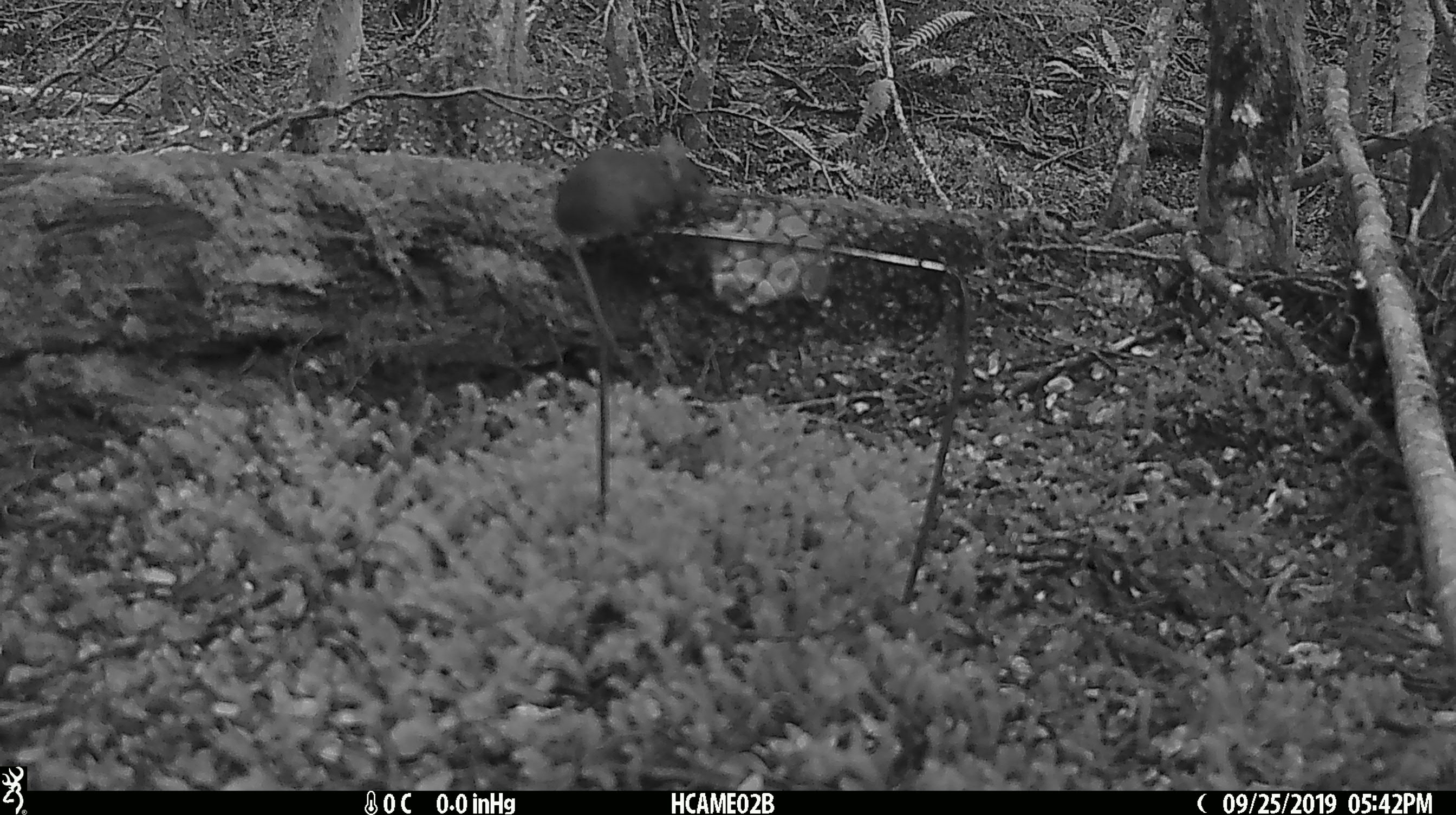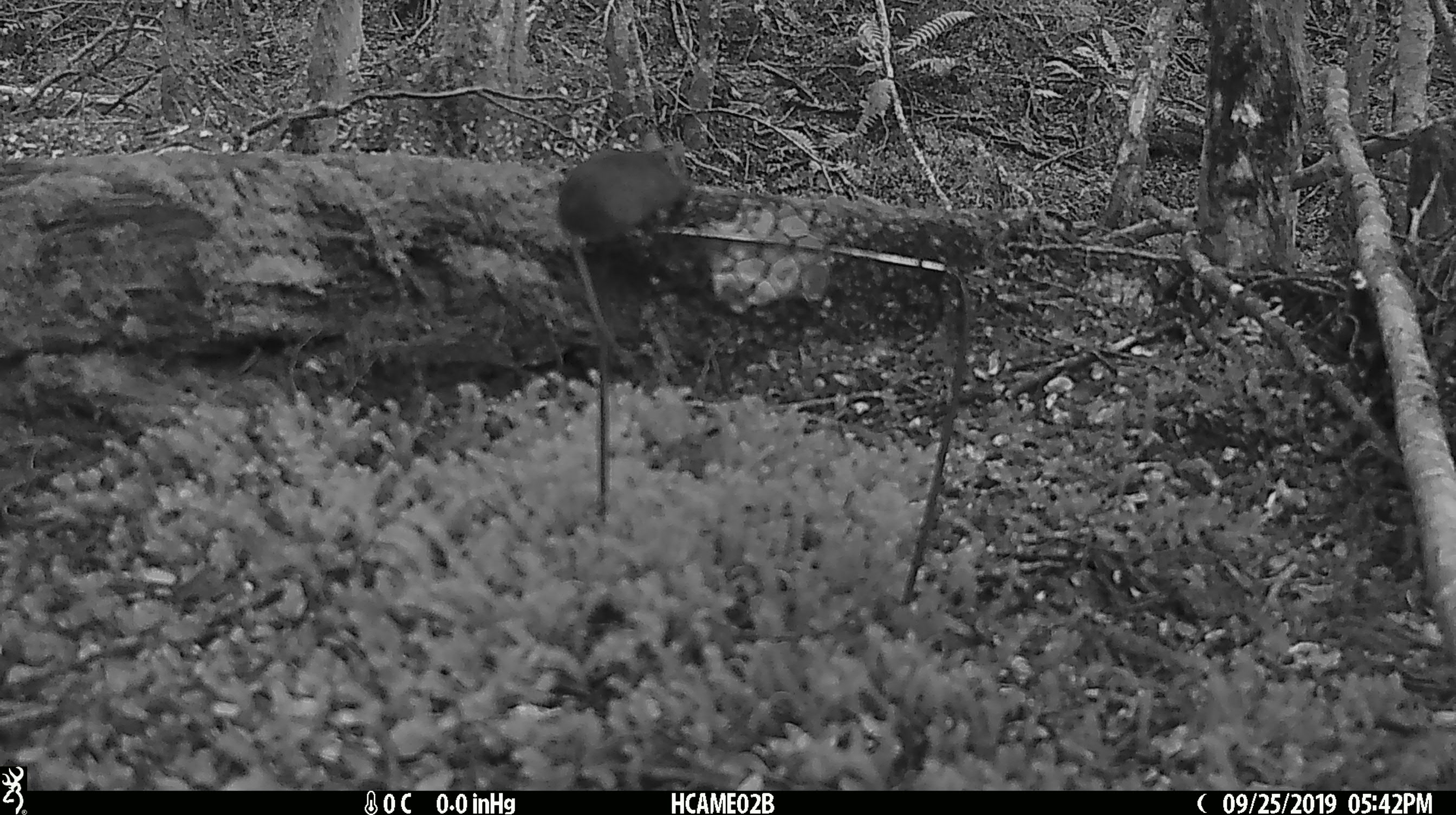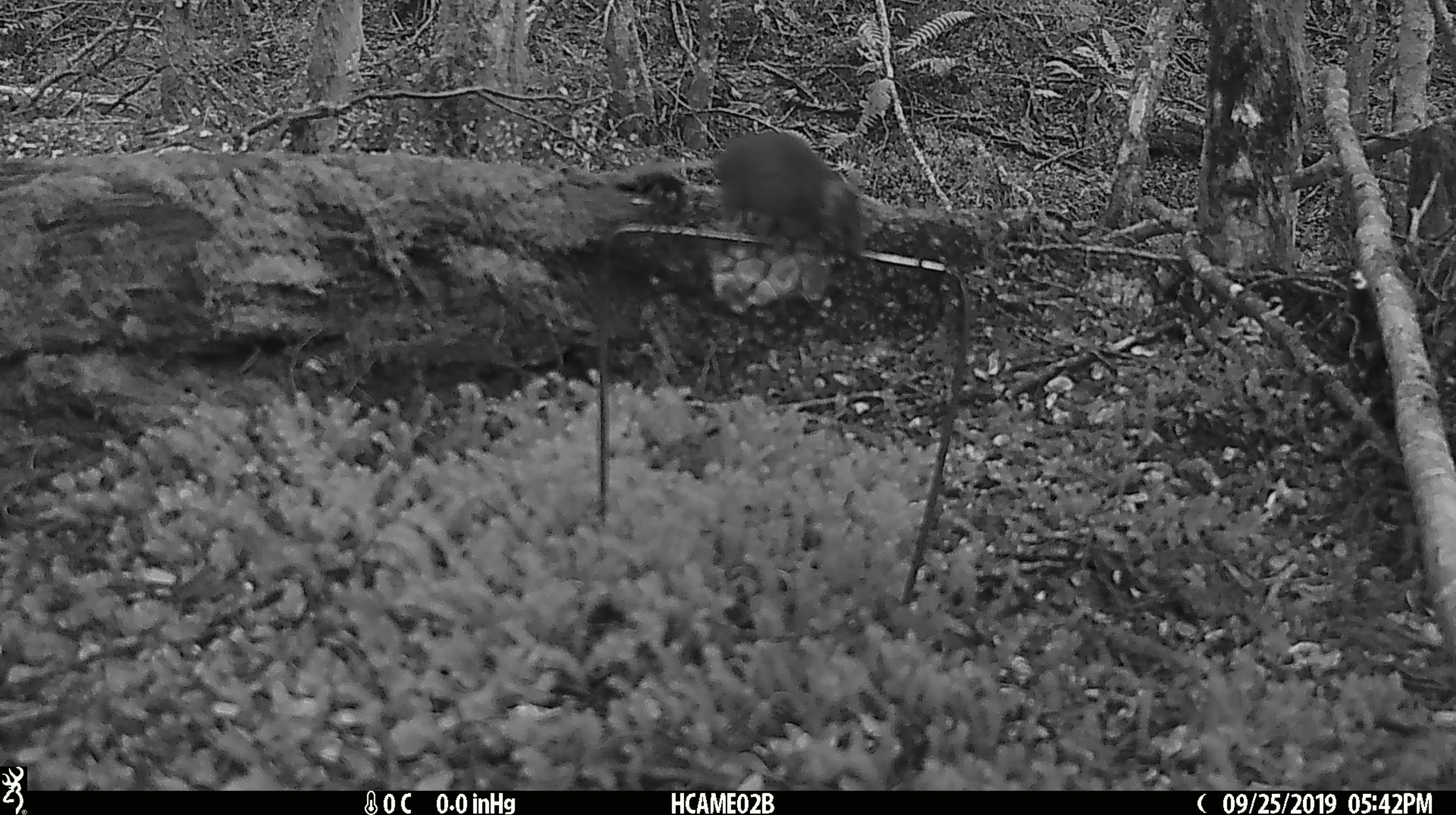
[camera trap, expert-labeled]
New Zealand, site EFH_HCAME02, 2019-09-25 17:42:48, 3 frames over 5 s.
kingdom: Animalia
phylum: Chordata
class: Mammalia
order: Rodentia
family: Muridae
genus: Mus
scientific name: Mus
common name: mouse